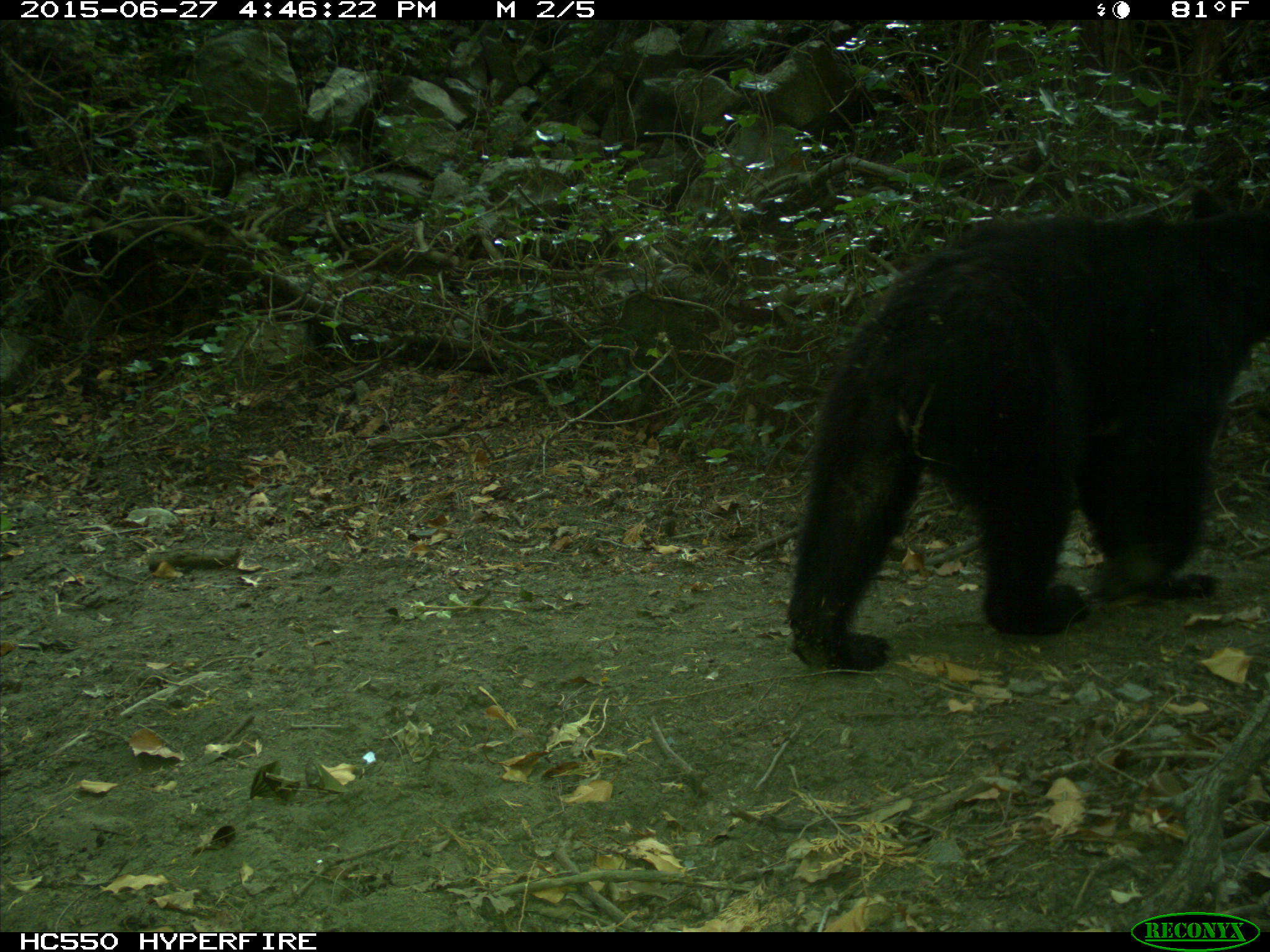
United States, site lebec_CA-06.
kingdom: Animalia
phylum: Chordata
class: Mammalia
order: Carnivora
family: Ursidae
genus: Ursus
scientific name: Ursus americanus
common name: american black bear